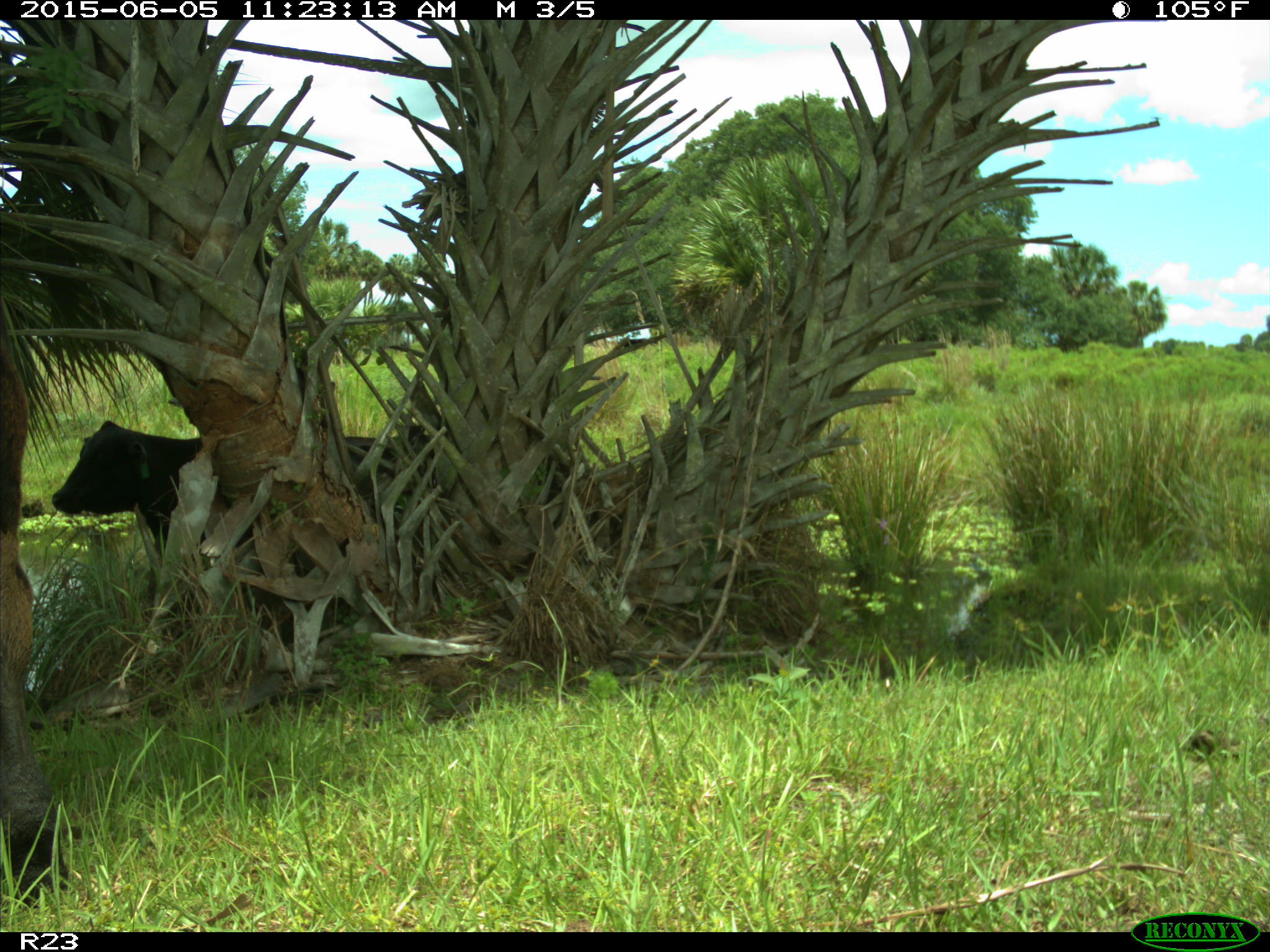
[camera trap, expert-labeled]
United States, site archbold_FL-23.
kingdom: Animalia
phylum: Chordata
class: Mammalia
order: Artiodactyla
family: Bovidae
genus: Bos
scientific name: Bos taurus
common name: domestic cow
Bos taurus (domestic cow).